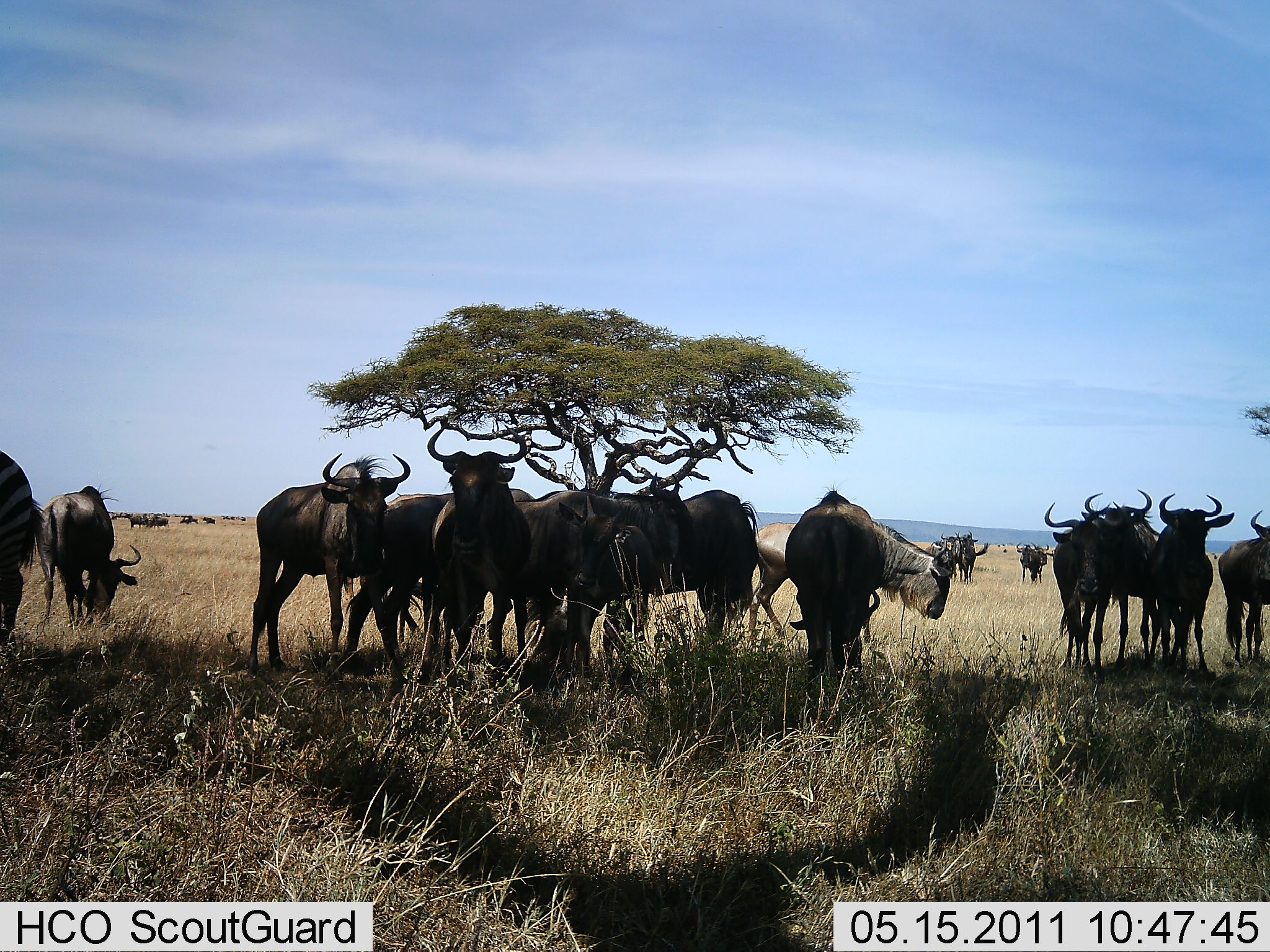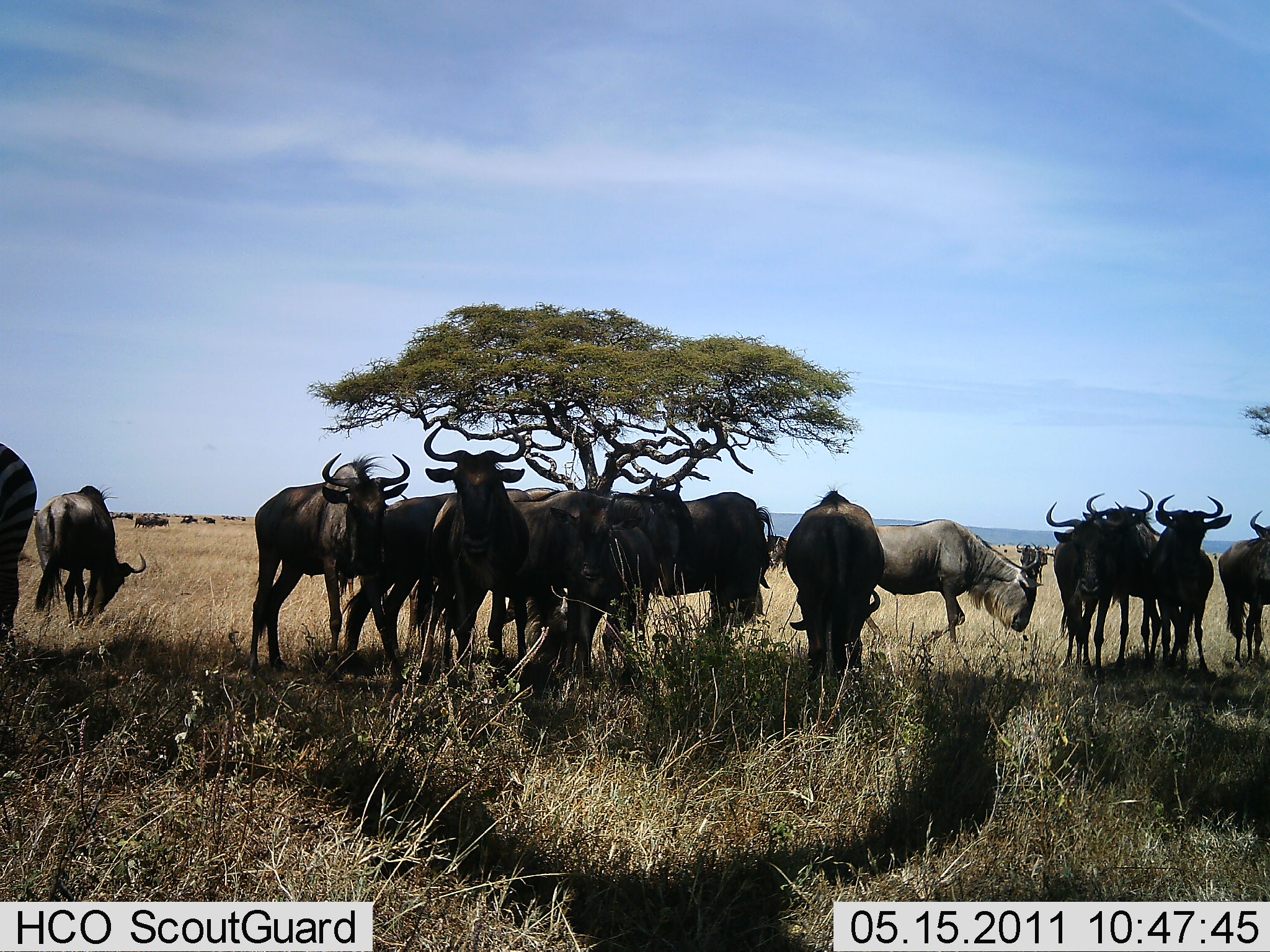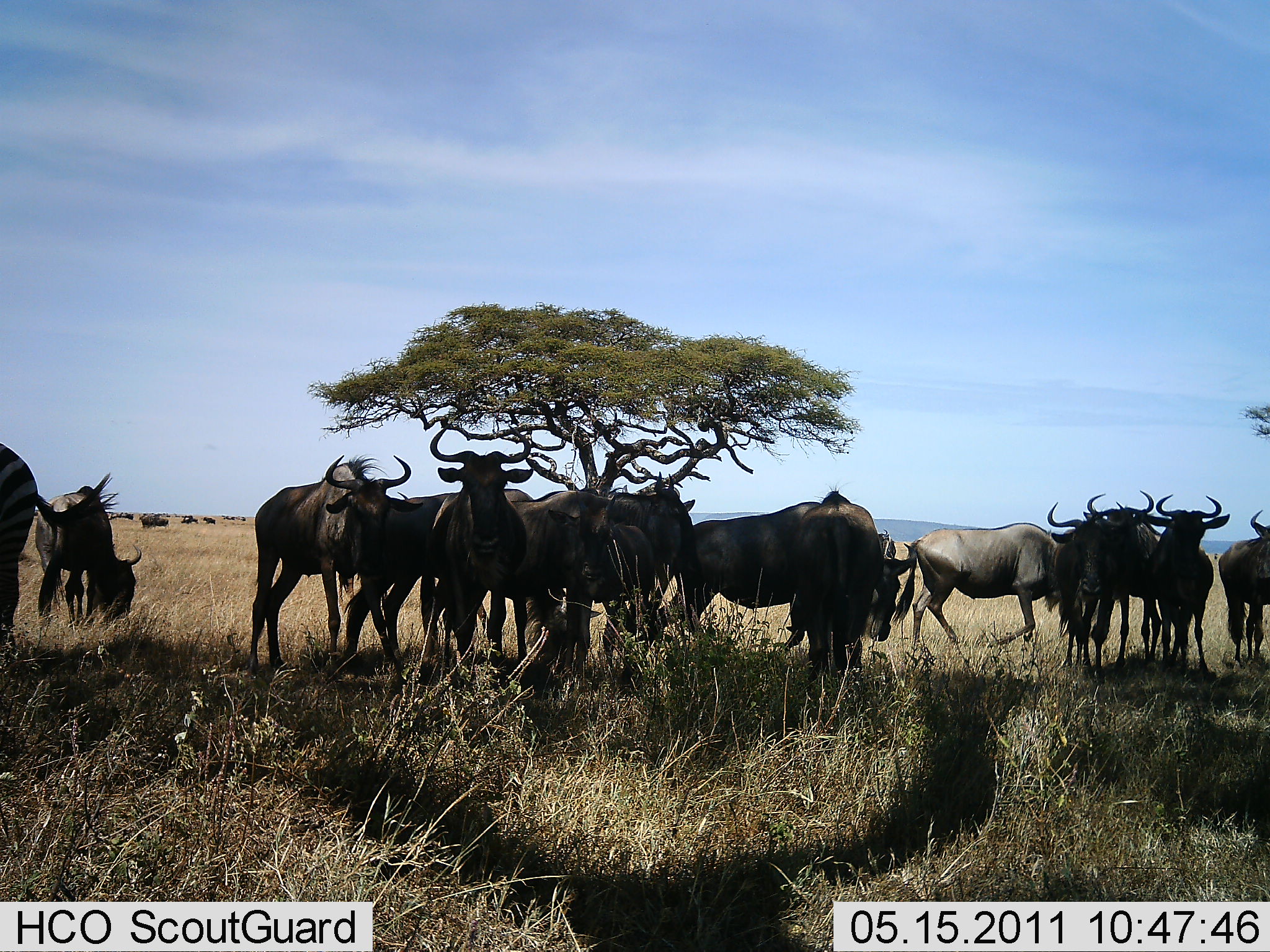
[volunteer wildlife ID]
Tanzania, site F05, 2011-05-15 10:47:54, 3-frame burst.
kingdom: Animalia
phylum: Chordata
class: Mammalia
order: Artiodactyla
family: Bovidae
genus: Connochaetes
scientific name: Connochaetes taurinus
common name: blue wildebeest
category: wildebeest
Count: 11-50.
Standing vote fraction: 92%.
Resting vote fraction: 0%.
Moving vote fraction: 46%.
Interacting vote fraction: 0%.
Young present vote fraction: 8%.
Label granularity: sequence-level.